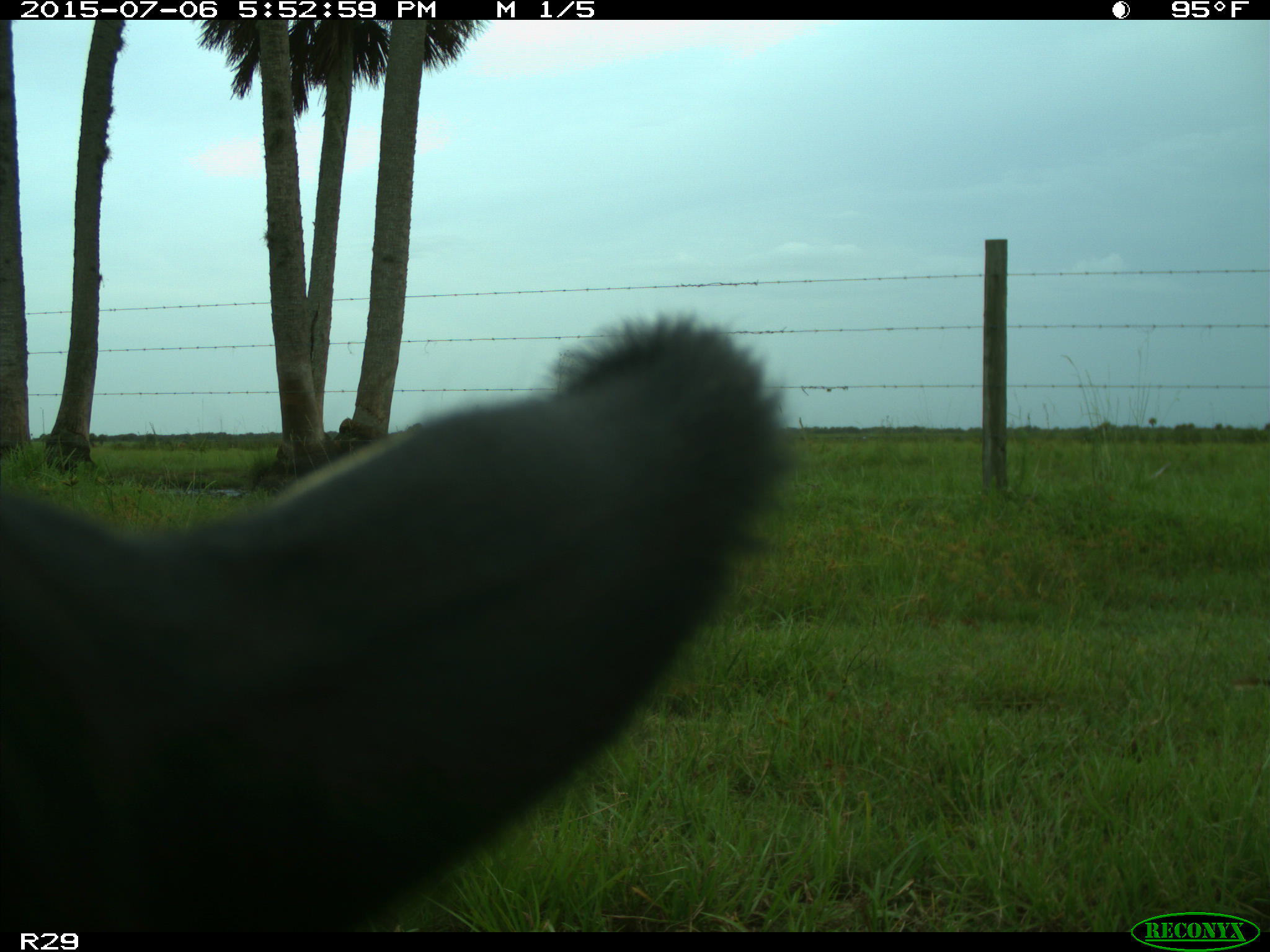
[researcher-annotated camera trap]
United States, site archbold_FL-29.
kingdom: Animalia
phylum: Chordata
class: Mammalia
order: Artiodactyla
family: Bovidae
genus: Bos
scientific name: Bos taurus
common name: domestic cow